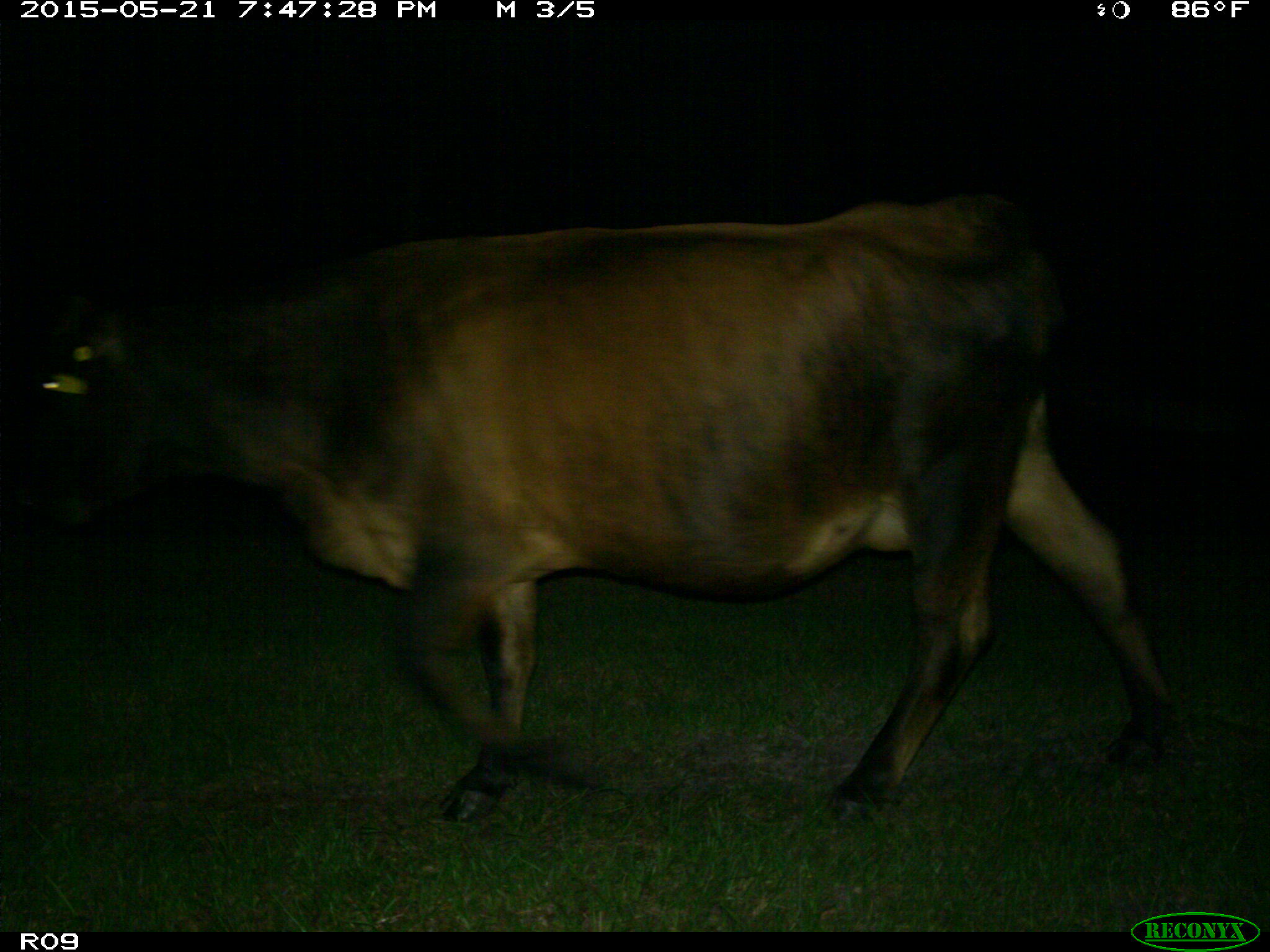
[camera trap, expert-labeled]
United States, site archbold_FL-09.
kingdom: Animalia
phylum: Chordata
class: Mammalia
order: Artiodactyla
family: Bovidae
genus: Bos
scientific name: Bos taurus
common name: domestic cow